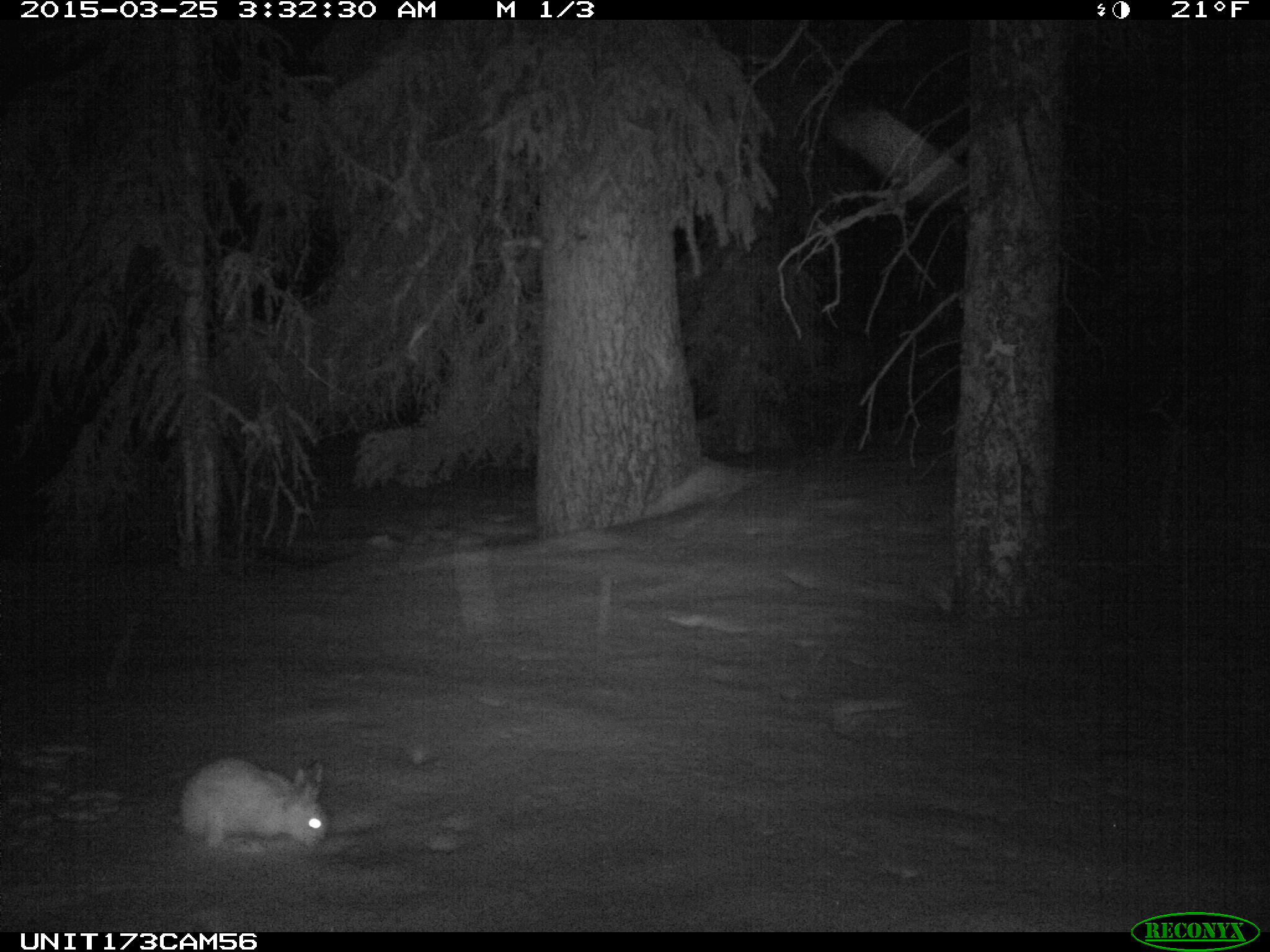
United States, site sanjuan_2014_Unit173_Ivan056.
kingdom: Animalia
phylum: Chordata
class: Mammalia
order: Lagomorpha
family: Leporidae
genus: Lepus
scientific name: Lepus americanus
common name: snowshoe hare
Lepus americanus (snowshoe hare).